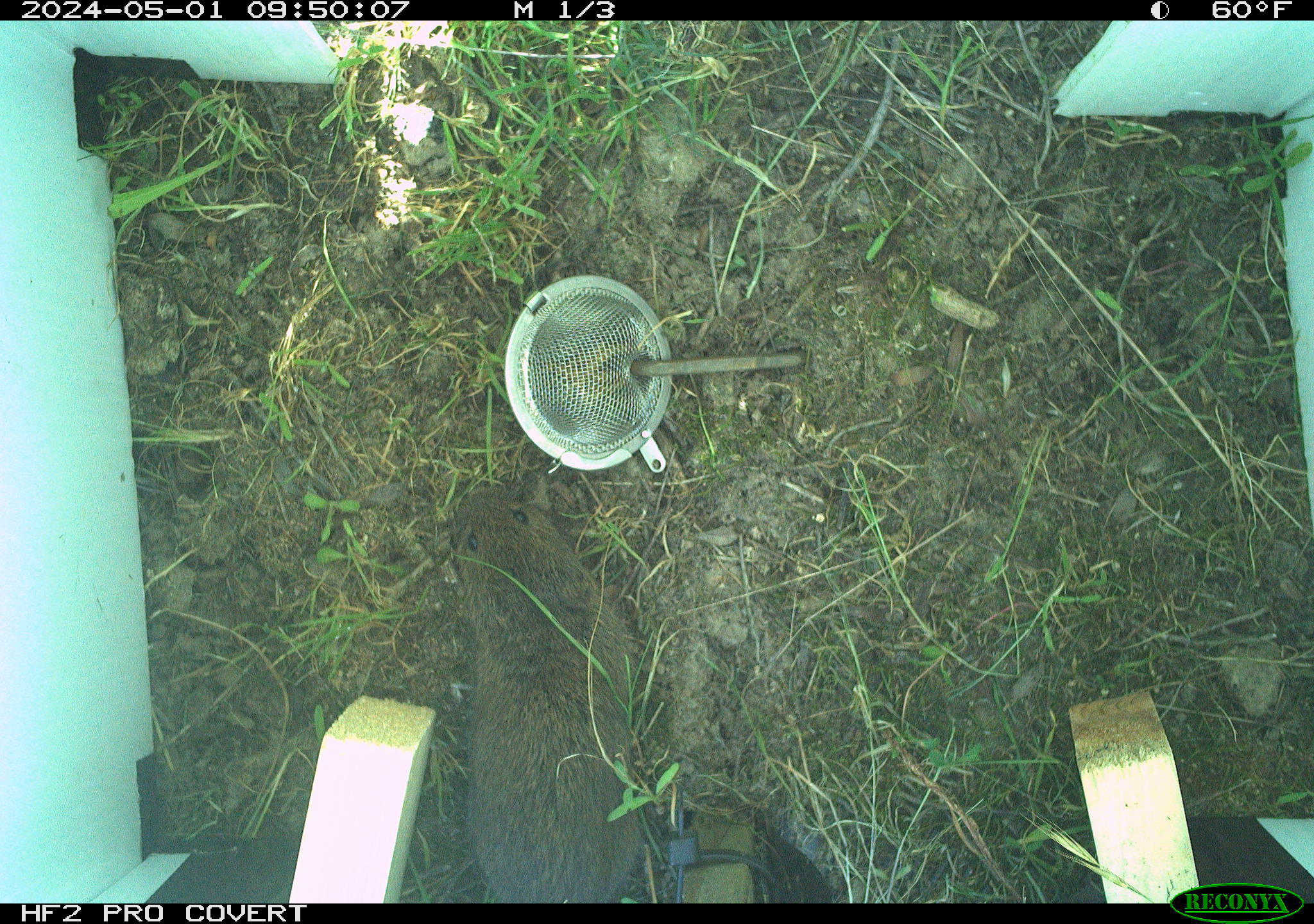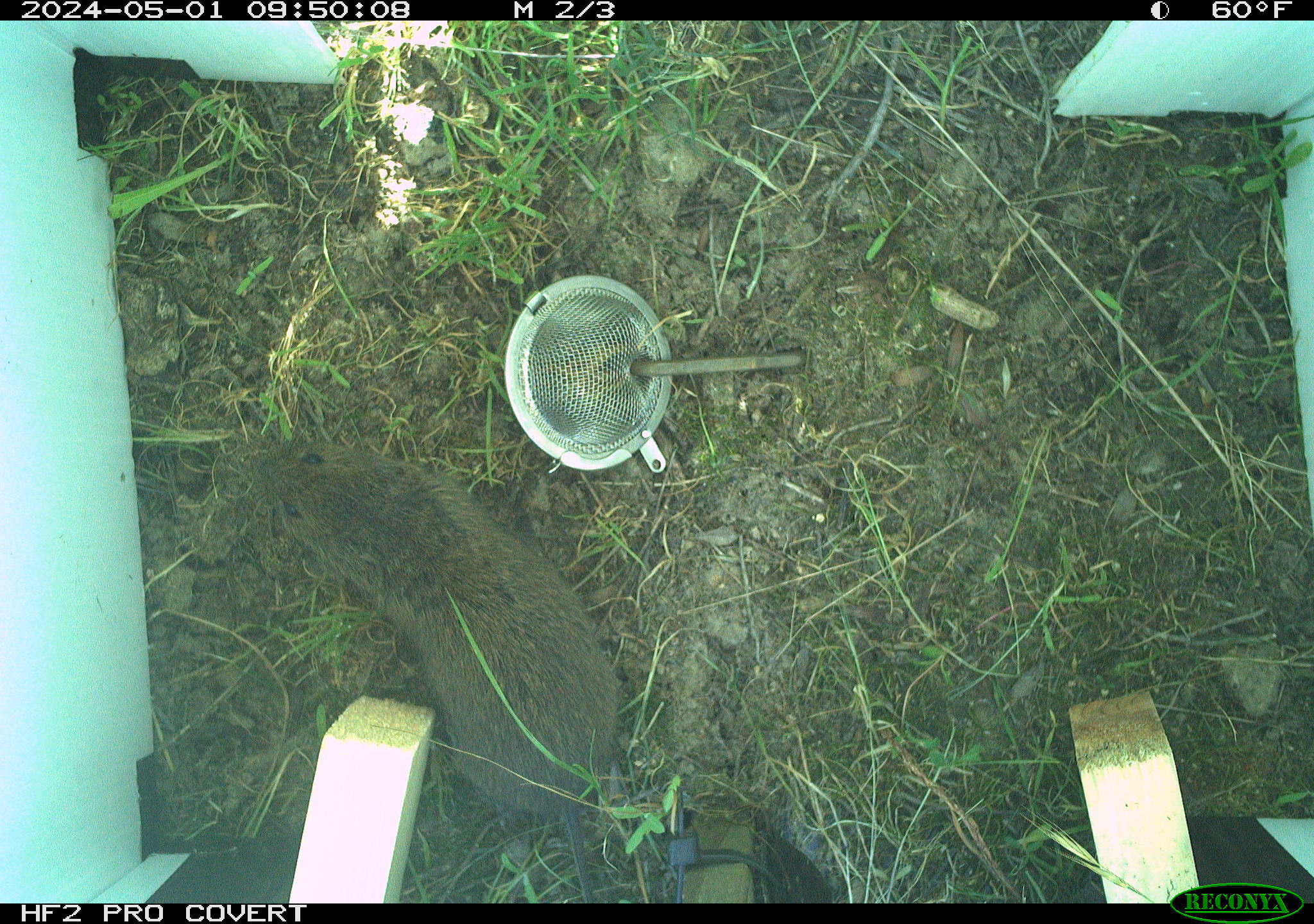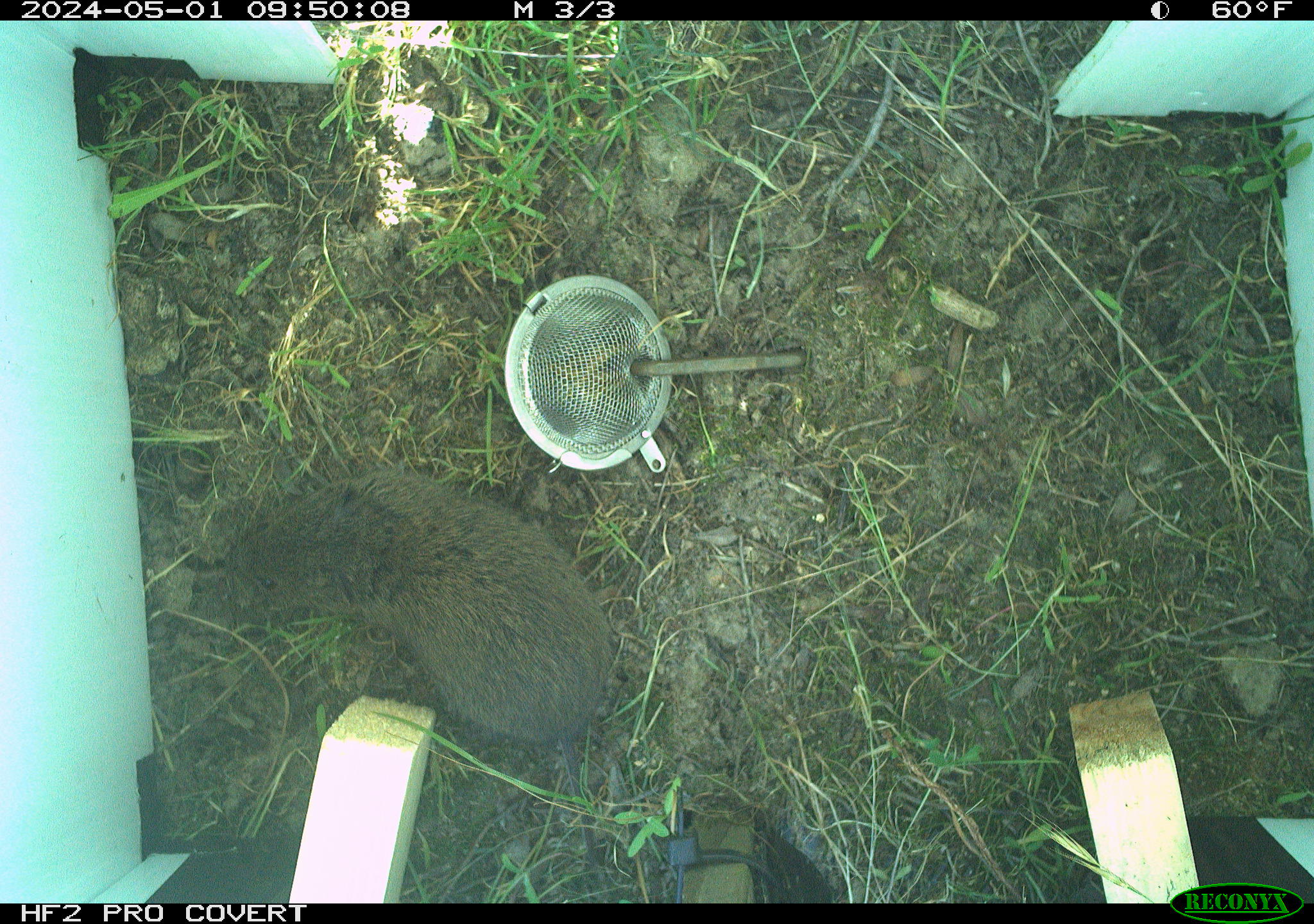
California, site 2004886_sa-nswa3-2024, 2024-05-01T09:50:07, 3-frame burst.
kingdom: Animalia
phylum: Chordata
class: Mammalia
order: Rodentia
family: Cricetidae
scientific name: Arvicolinae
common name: voles, lemmings, and muskrats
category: arvicolinae subfamily